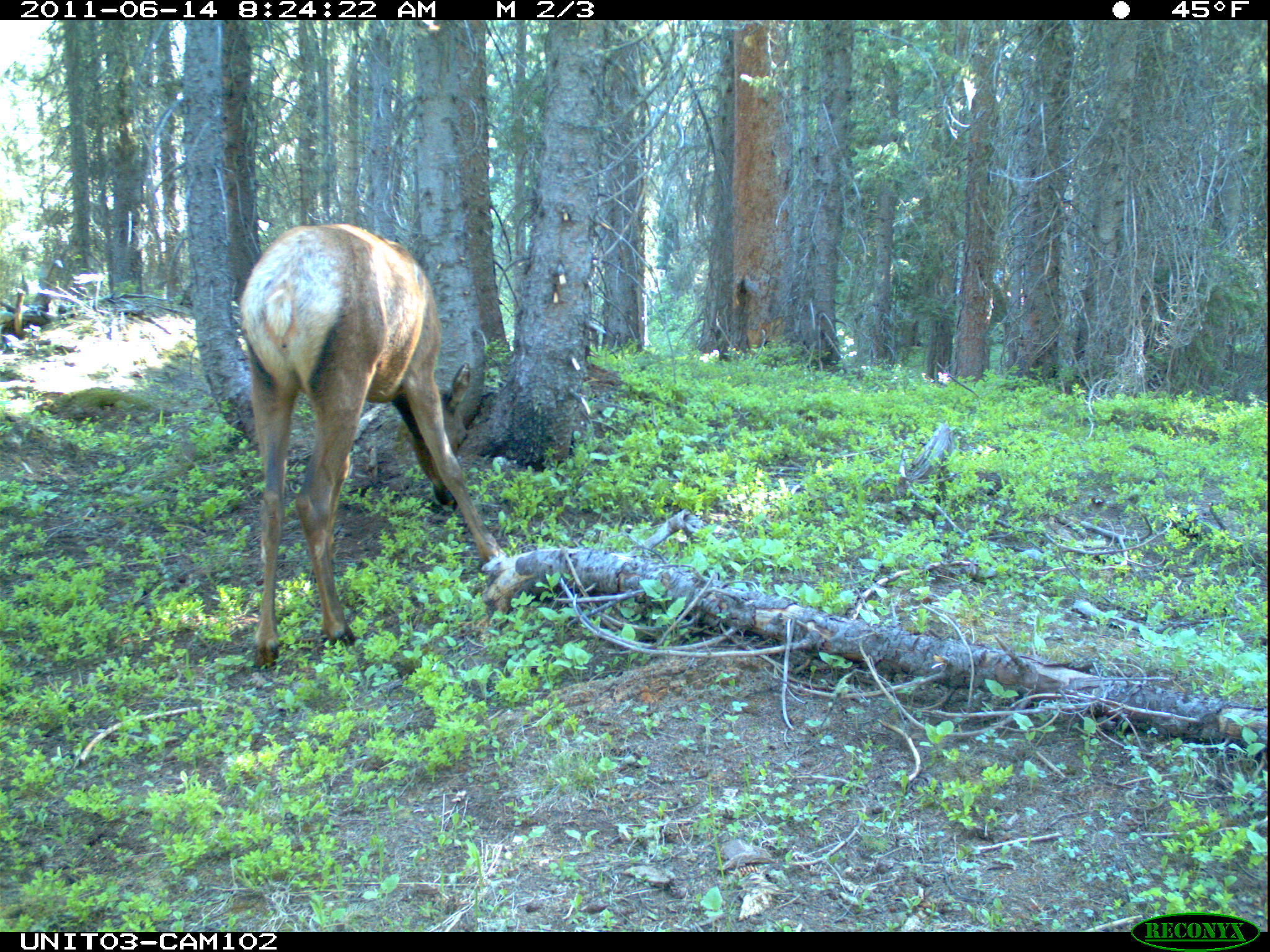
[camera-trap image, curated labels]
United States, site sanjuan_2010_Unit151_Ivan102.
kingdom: Animalia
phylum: Chordata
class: Mammalia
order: Artiodactyla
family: Cervidae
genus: Cervus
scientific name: Cervus elaphus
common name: red deer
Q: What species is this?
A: Cervus elaphus (red deer).